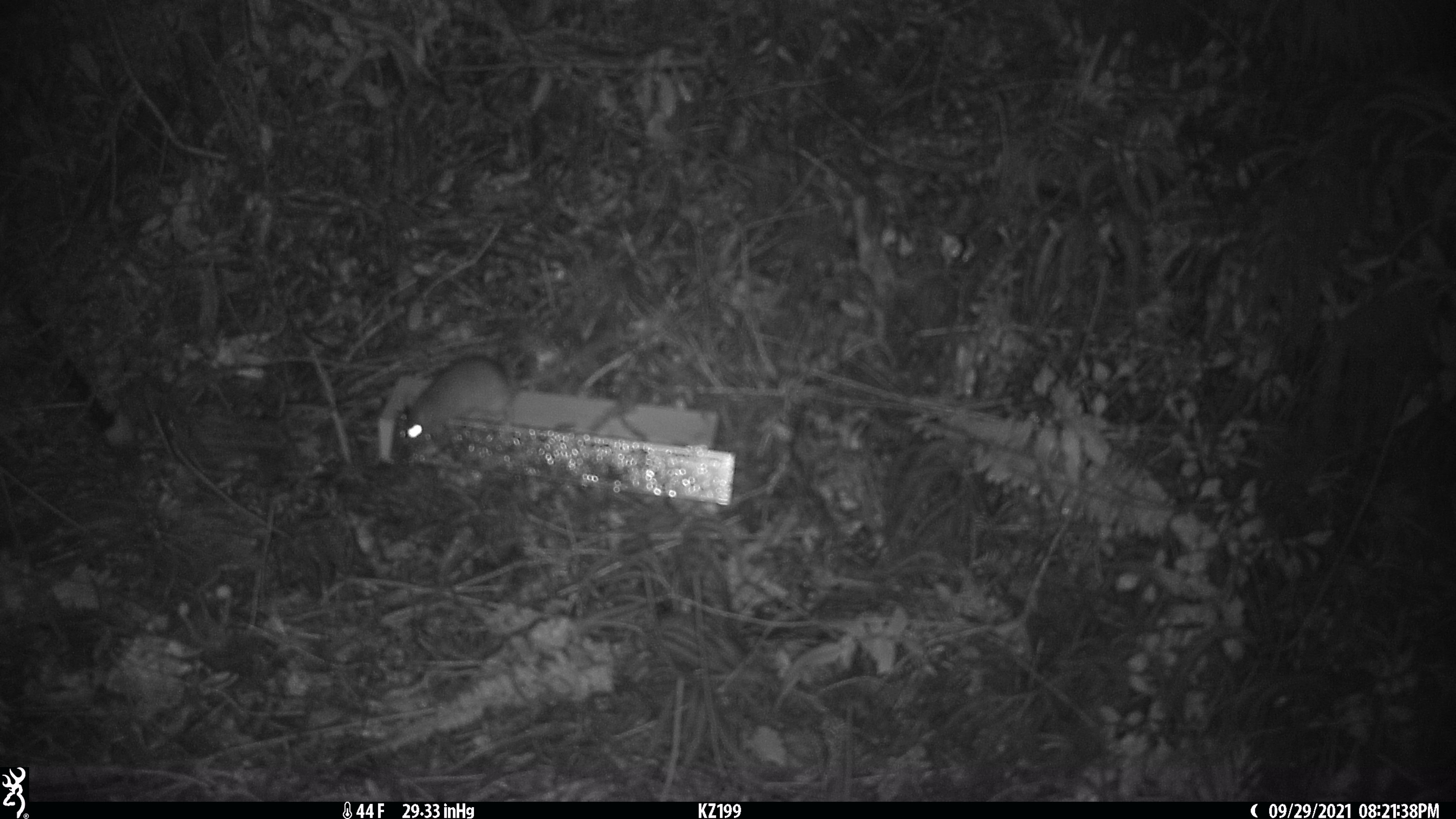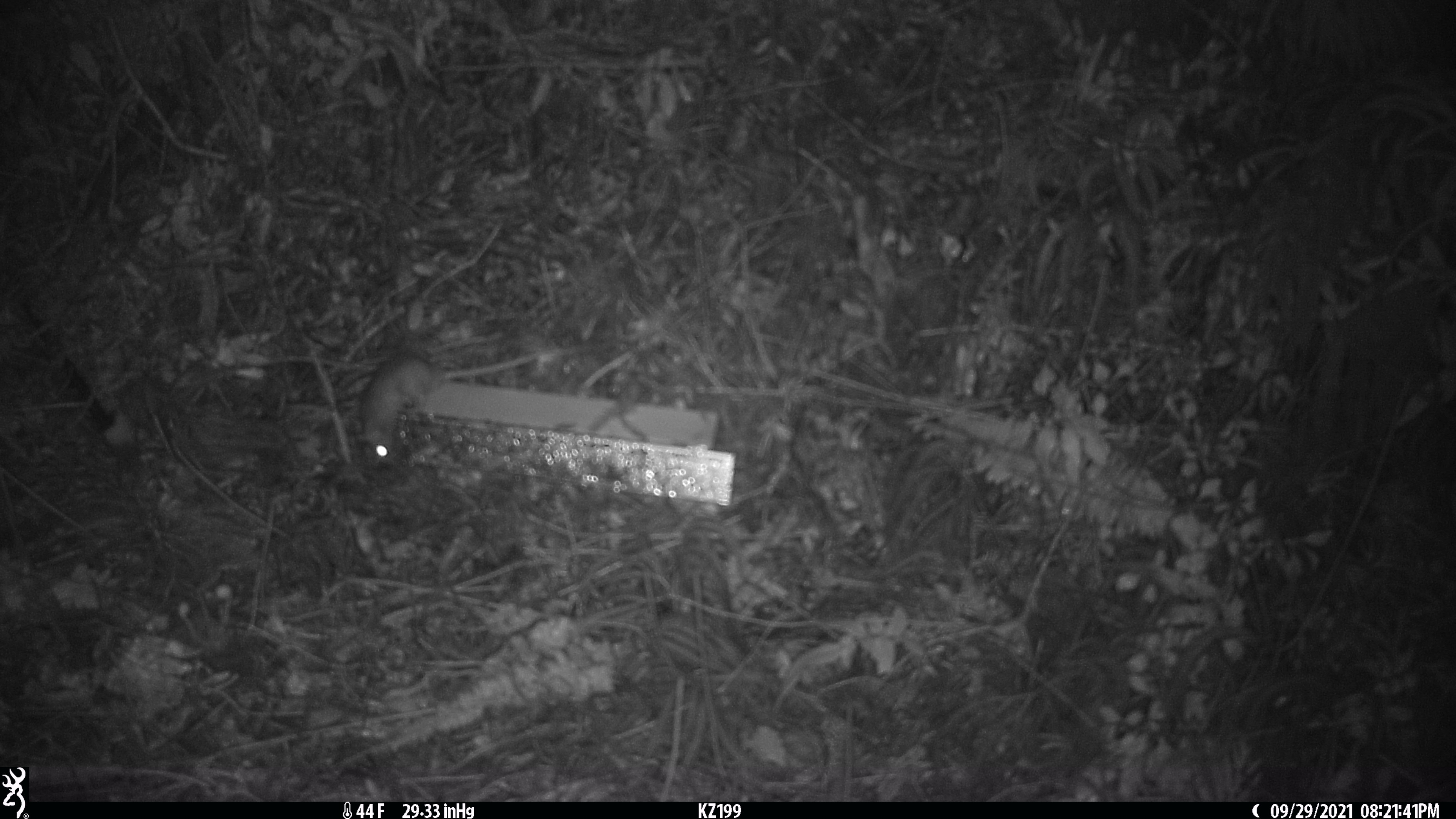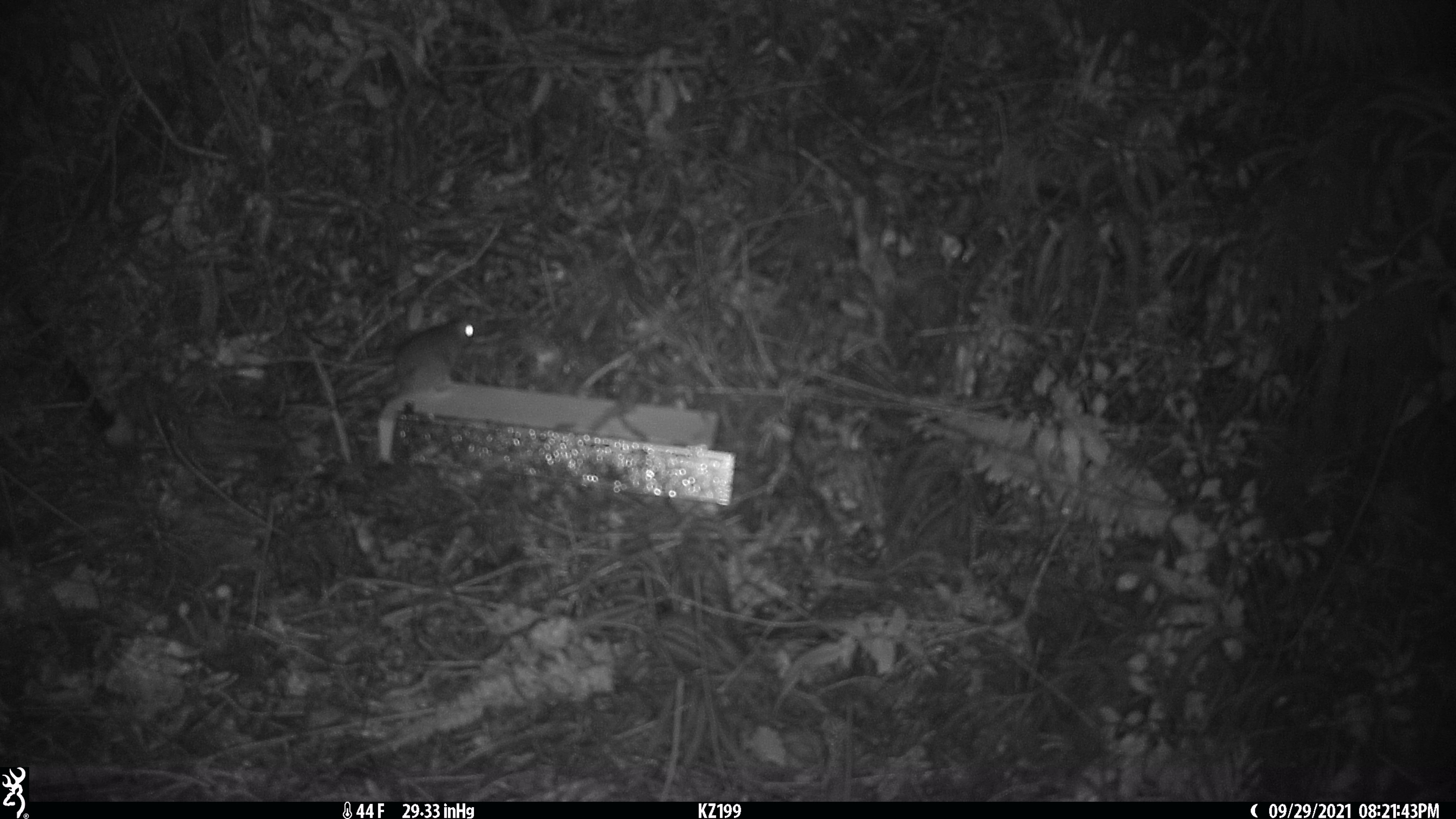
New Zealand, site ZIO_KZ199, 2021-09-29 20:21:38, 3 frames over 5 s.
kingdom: Animalia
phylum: Chordata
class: Mammalia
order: Rodentia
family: Muridae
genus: Rattus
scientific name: Rattus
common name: rat